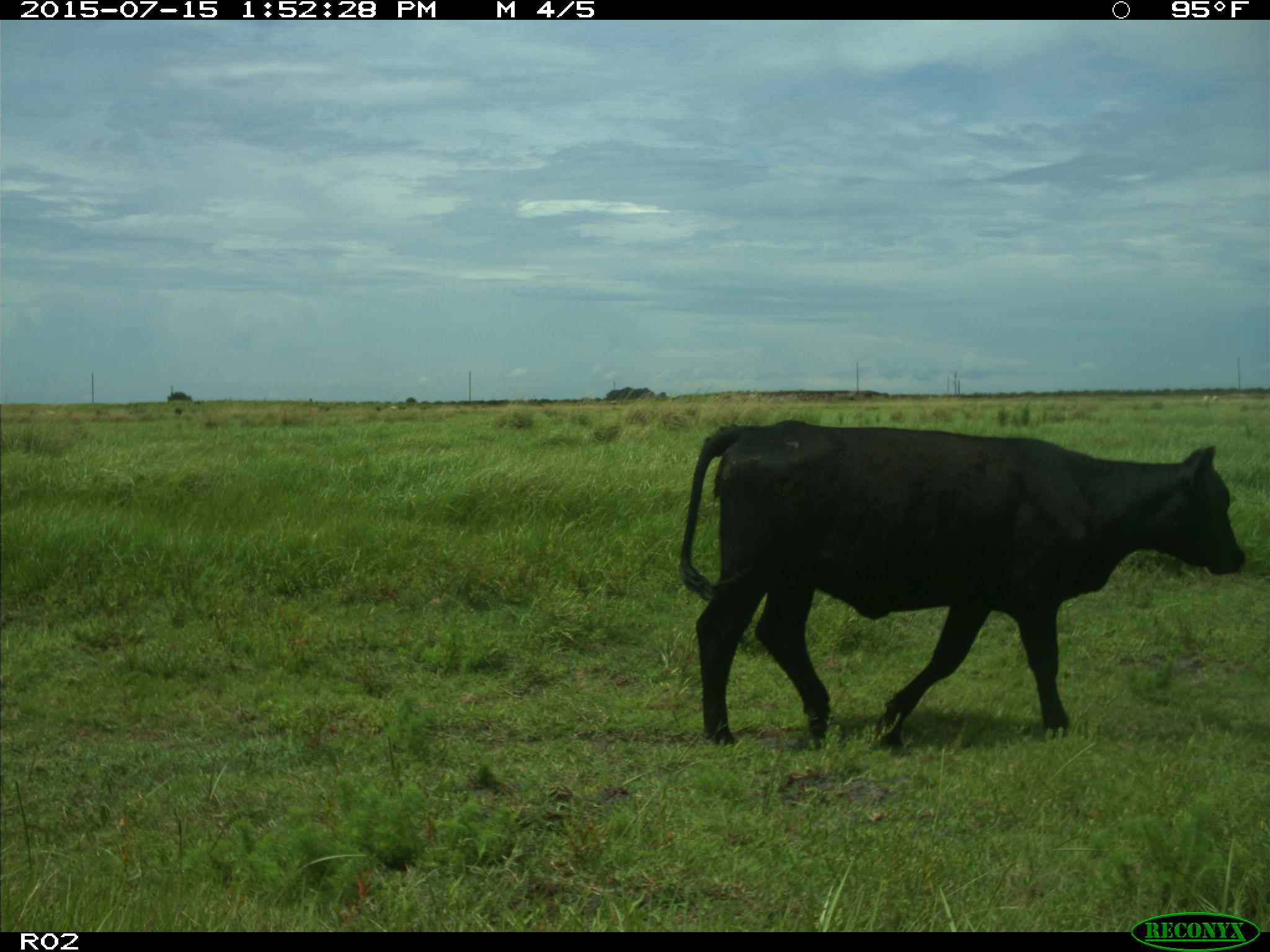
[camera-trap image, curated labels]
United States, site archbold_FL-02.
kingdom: Animalia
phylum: Chordata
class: Mammalia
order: Artiodactyla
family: Bovidae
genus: Bos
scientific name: Bos taurus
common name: domestic cow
Bos taurus (domestic cow).